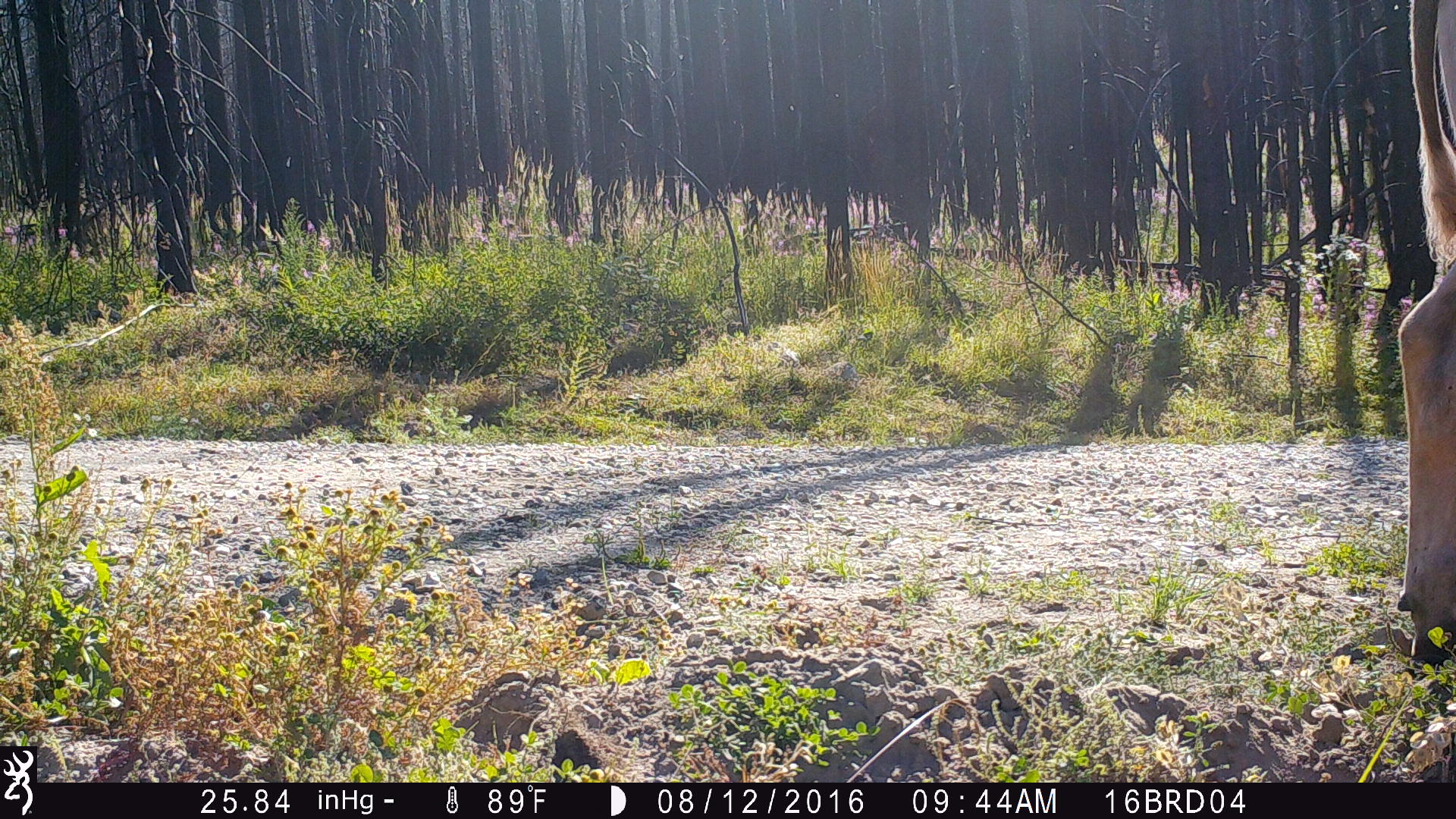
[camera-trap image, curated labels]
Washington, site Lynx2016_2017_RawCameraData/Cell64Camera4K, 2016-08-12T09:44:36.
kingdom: Animalia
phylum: Chordata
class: Mammalia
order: Artiodactyla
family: Bovidae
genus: Bos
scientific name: Bos taurus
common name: domestic cattle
Domestic cattle (Bos taurus). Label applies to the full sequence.